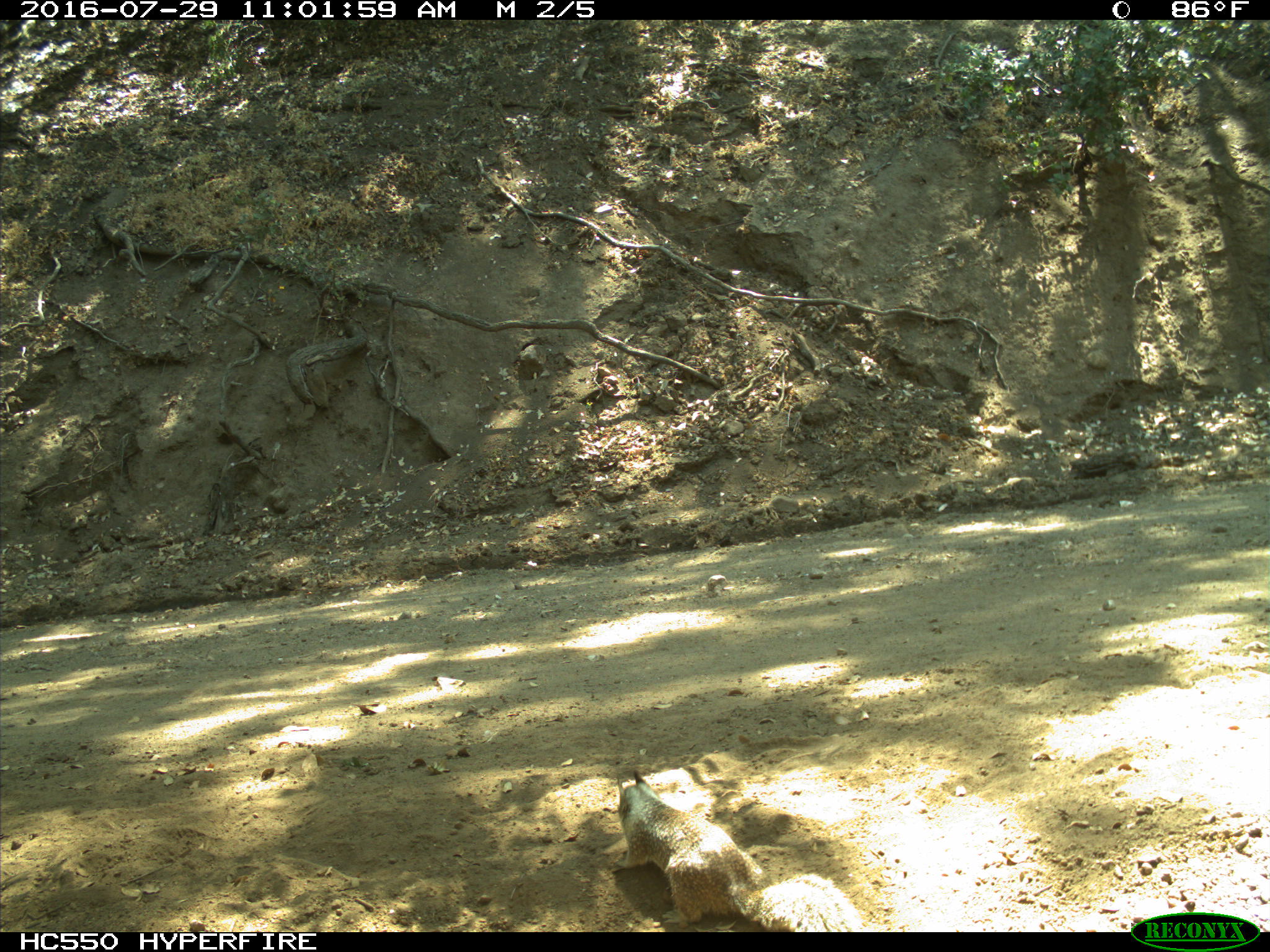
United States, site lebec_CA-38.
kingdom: Animalia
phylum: Chordata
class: Mammalia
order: Rodentia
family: Sciuridae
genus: Otospermophilus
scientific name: Otospermophilus beecheyi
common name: california ground squirrel